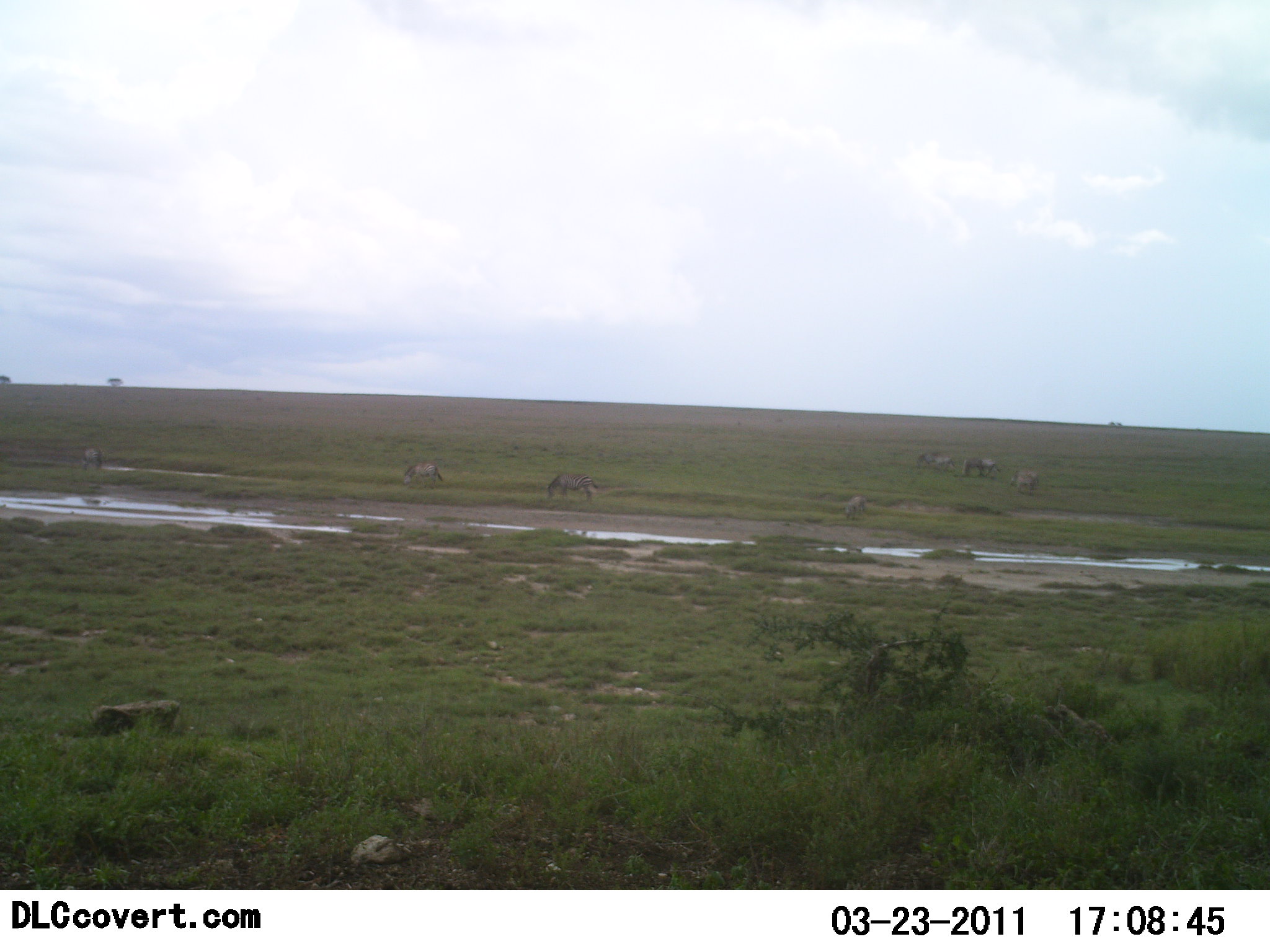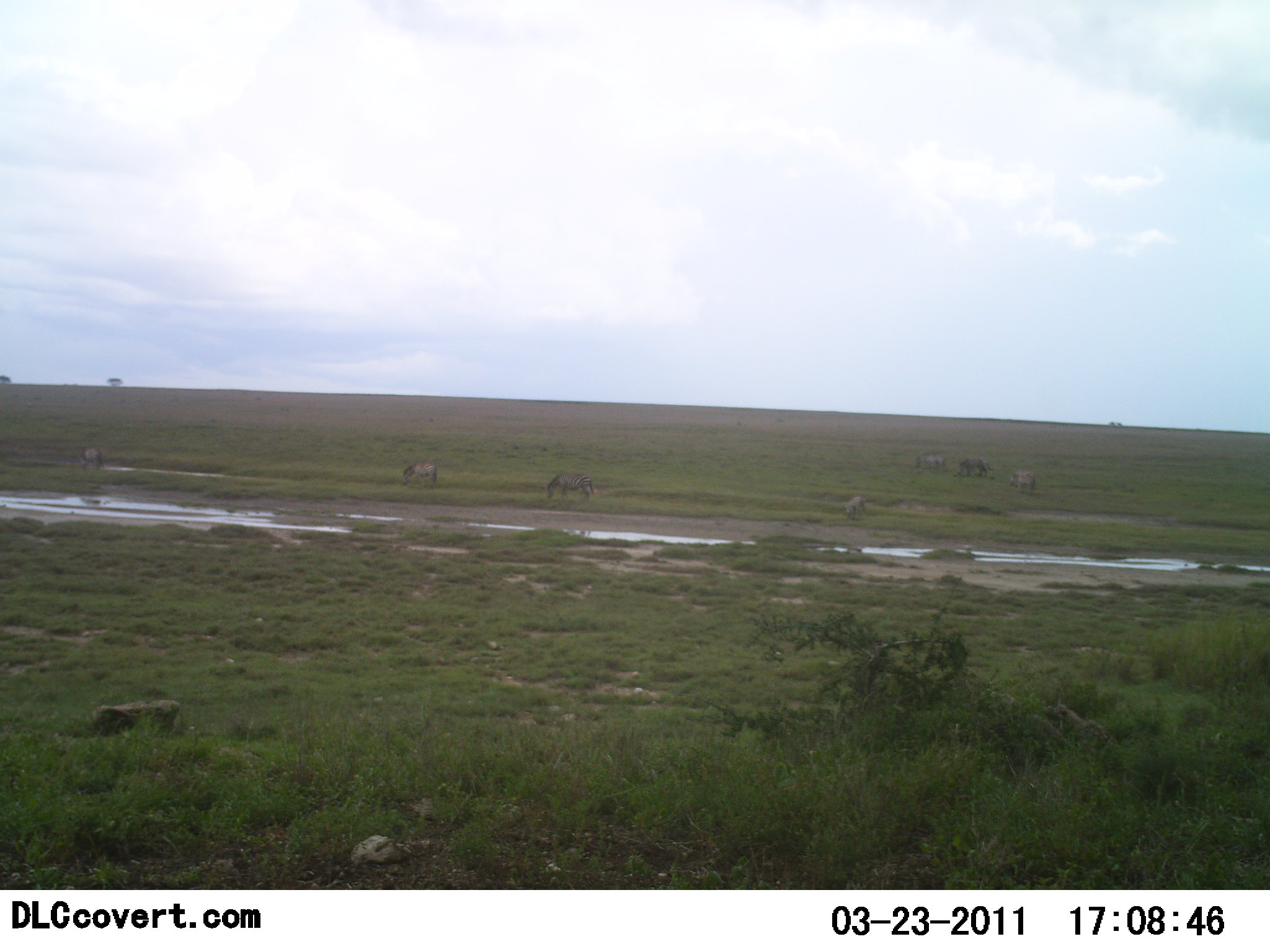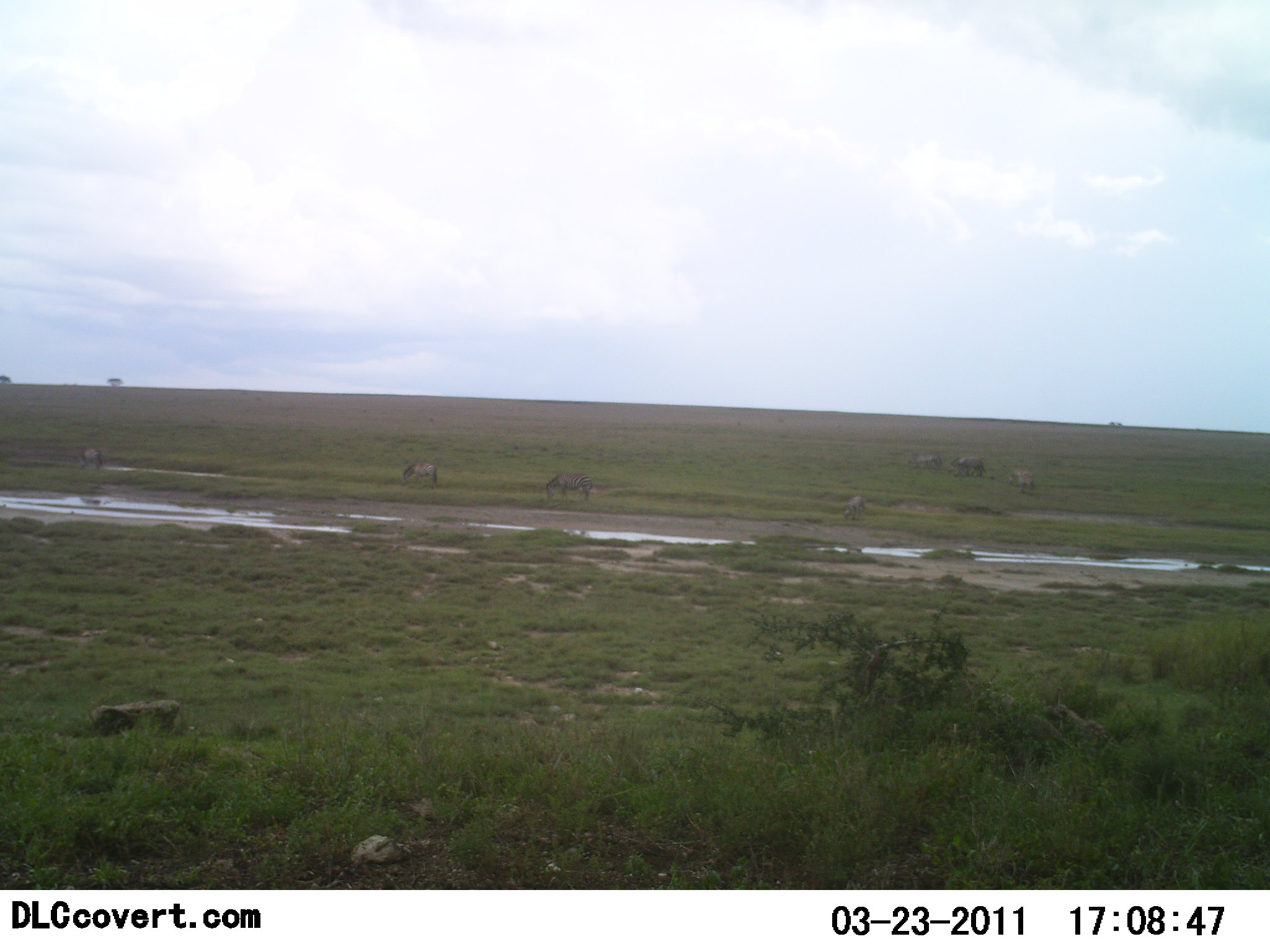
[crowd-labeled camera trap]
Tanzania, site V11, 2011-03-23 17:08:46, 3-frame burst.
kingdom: Animalia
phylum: Chordata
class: Mammalia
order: Artiodactyla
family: Bovidae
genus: Connochaetes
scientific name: Connochaetes taurinus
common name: blue wildebeest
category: wildebeest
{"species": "wildebeest (blue wildebeest) (Connochaetes taurinus)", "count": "7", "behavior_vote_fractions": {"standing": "60%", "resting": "20%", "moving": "30%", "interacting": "0%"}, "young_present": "0%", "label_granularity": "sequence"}